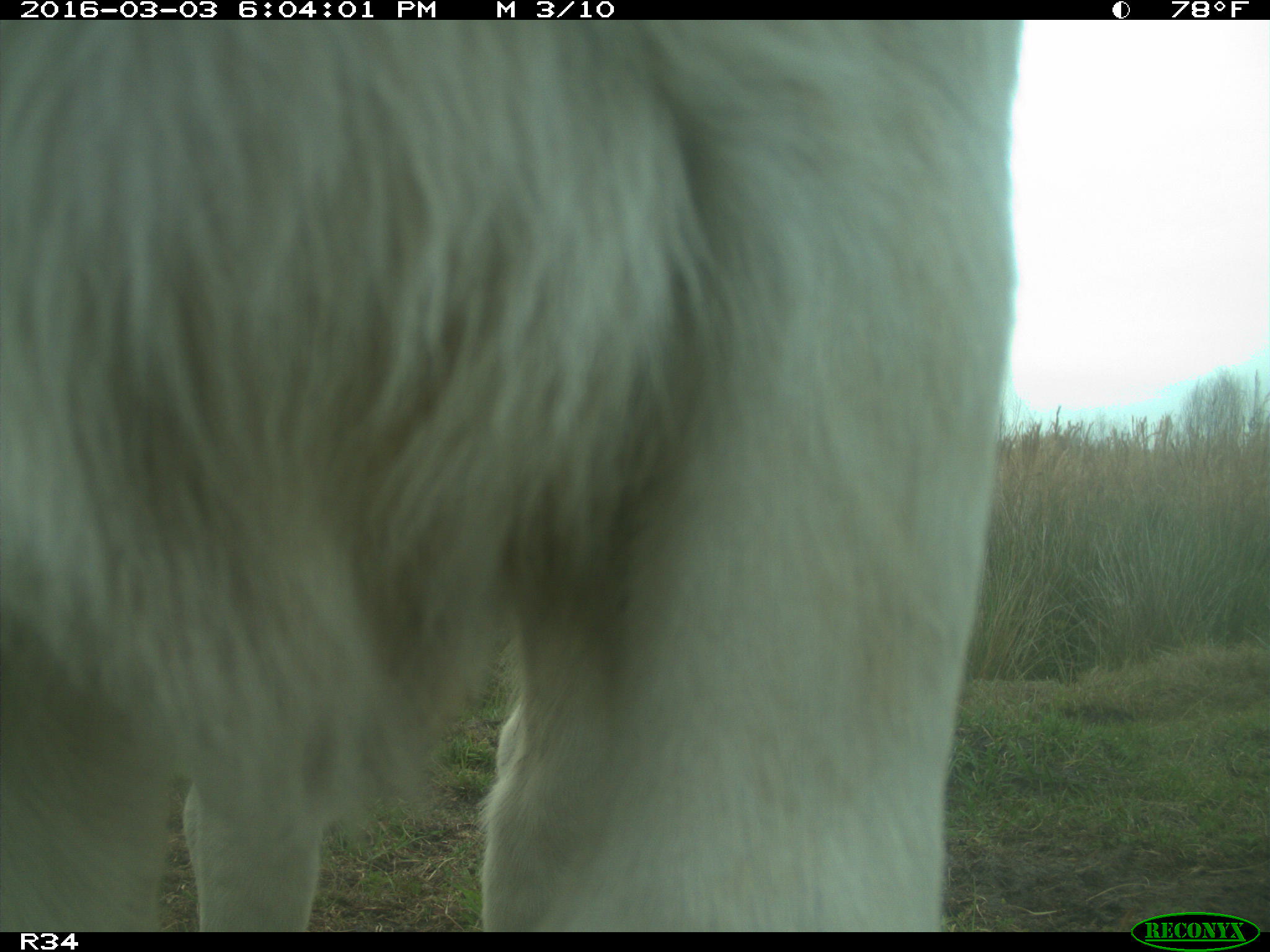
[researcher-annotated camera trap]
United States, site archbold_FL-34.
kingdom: Animalia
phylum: Chordata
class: Mammalia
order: Artiodactyla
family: Bovidae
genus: Bos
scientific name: Bos taurus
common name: domestic cow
Bos taurus (domestic cow).